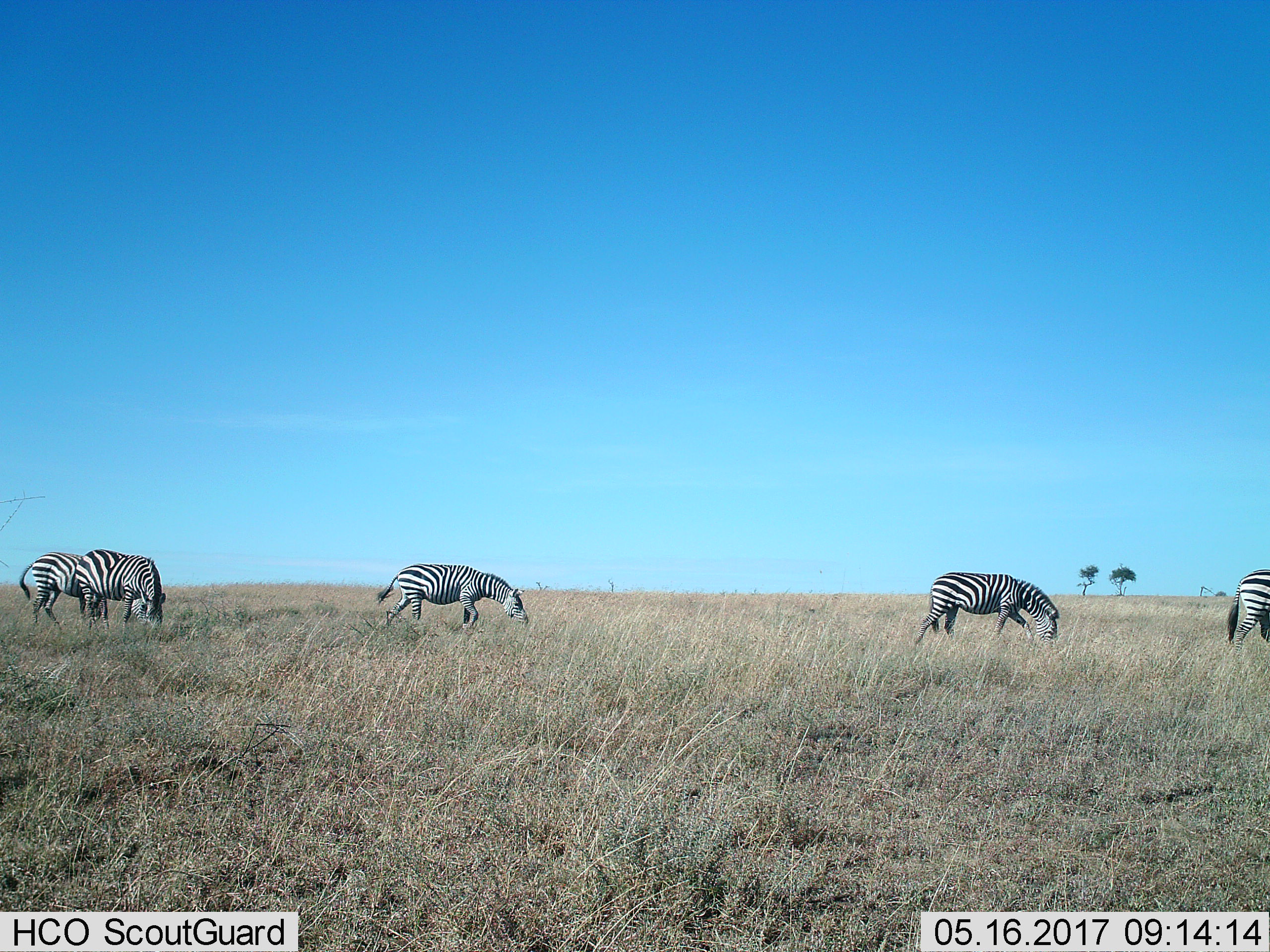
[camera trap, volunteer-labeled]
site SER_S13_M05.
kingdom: Animalia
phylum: Chordata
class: Mammalia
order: Perissodactyla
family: Equidae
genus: Equus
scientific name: Equus quagga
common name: plains zebra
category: zebraplains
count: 5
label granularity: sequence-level